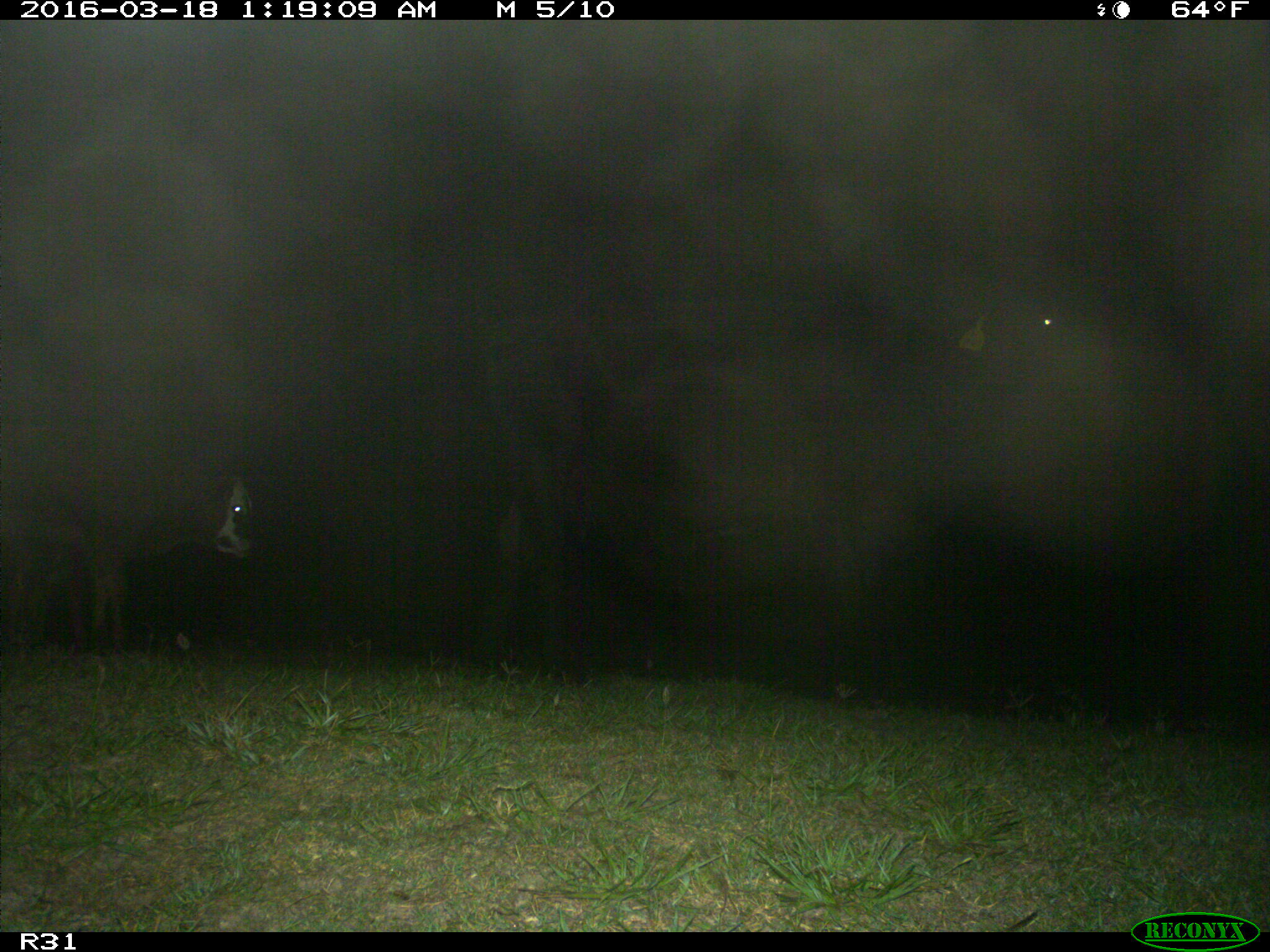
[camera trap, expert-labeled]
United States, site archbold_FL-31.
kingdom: Animalia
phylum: Chordata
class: Mammalia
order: Artiodactyla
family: Bovidae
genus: Bos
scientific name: Bos taurus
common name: domestic cow